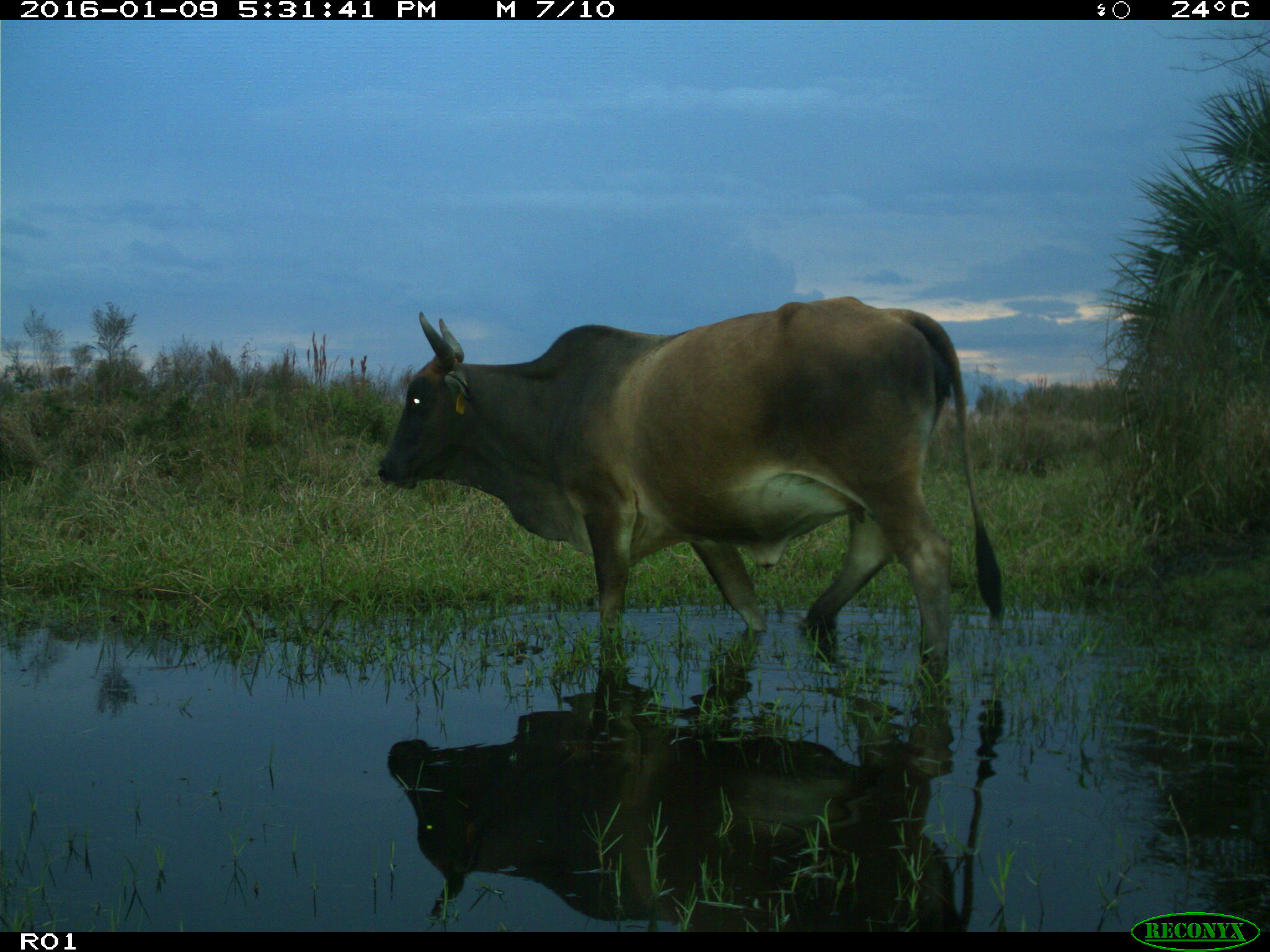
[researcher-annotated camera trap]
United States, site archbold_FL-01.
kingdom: Animalia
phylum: Chordata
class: Mammalia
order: Artiodactyla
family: Bovidae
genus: Bos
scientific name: Bos taurus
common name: domestic cow